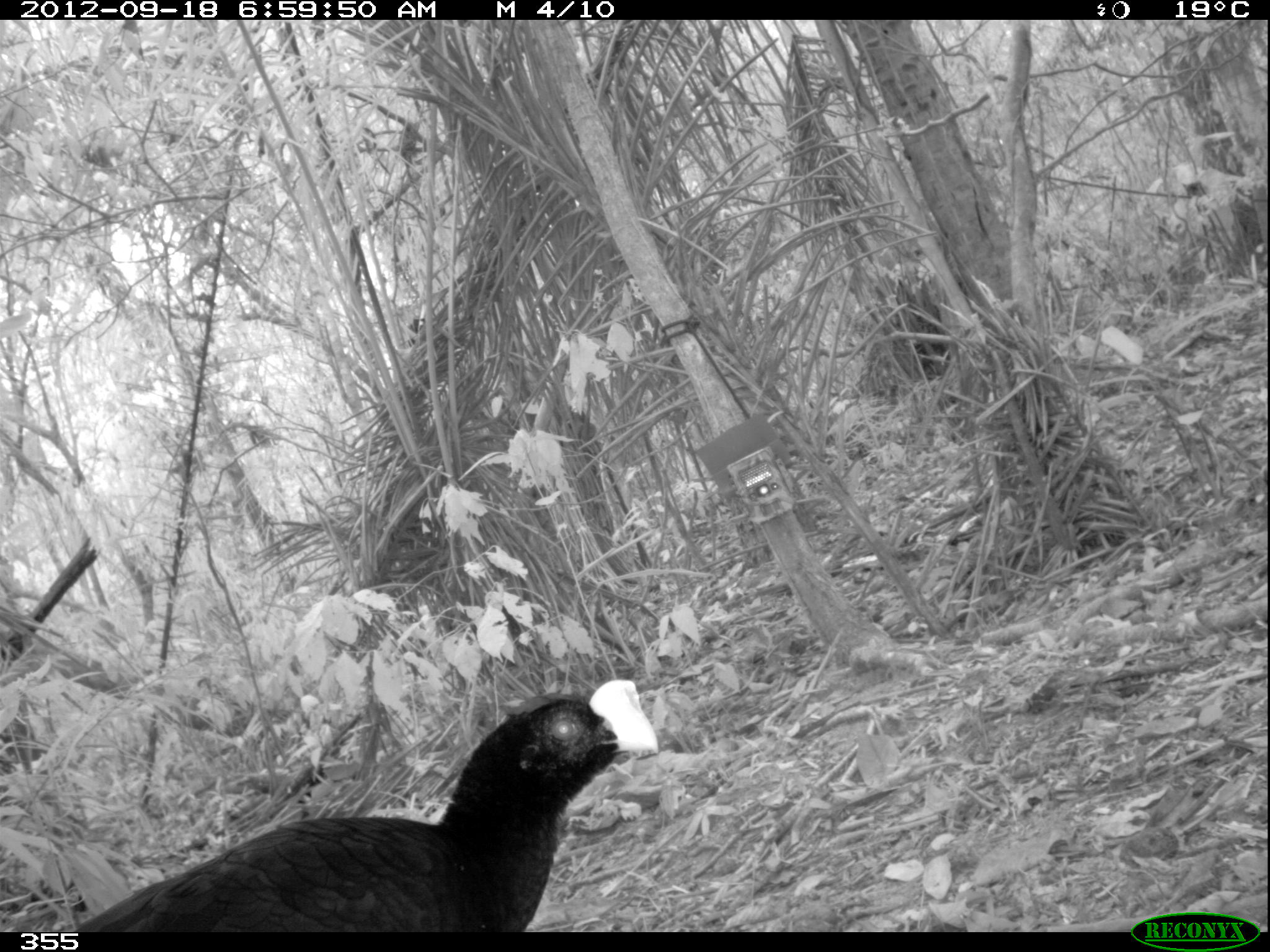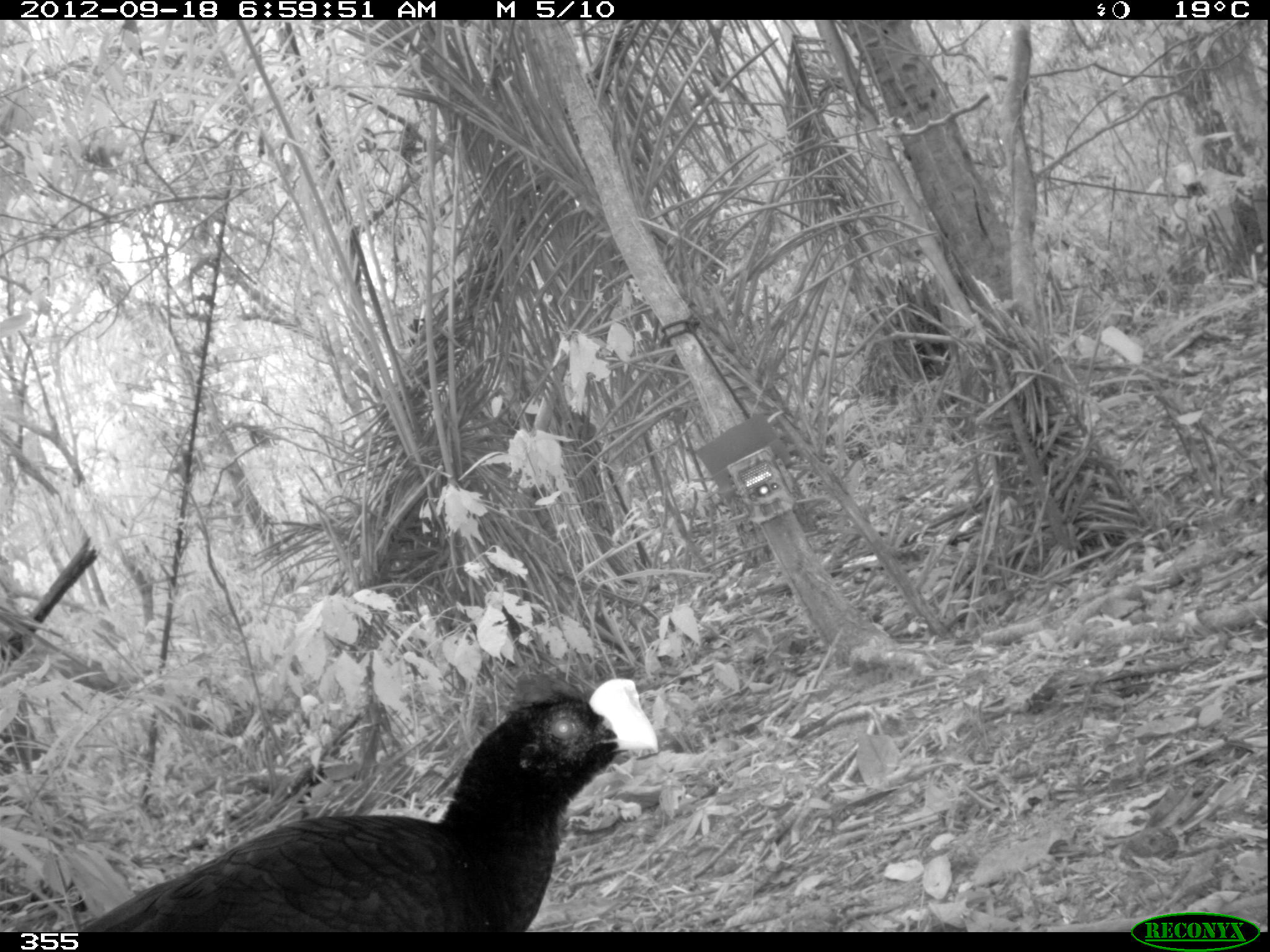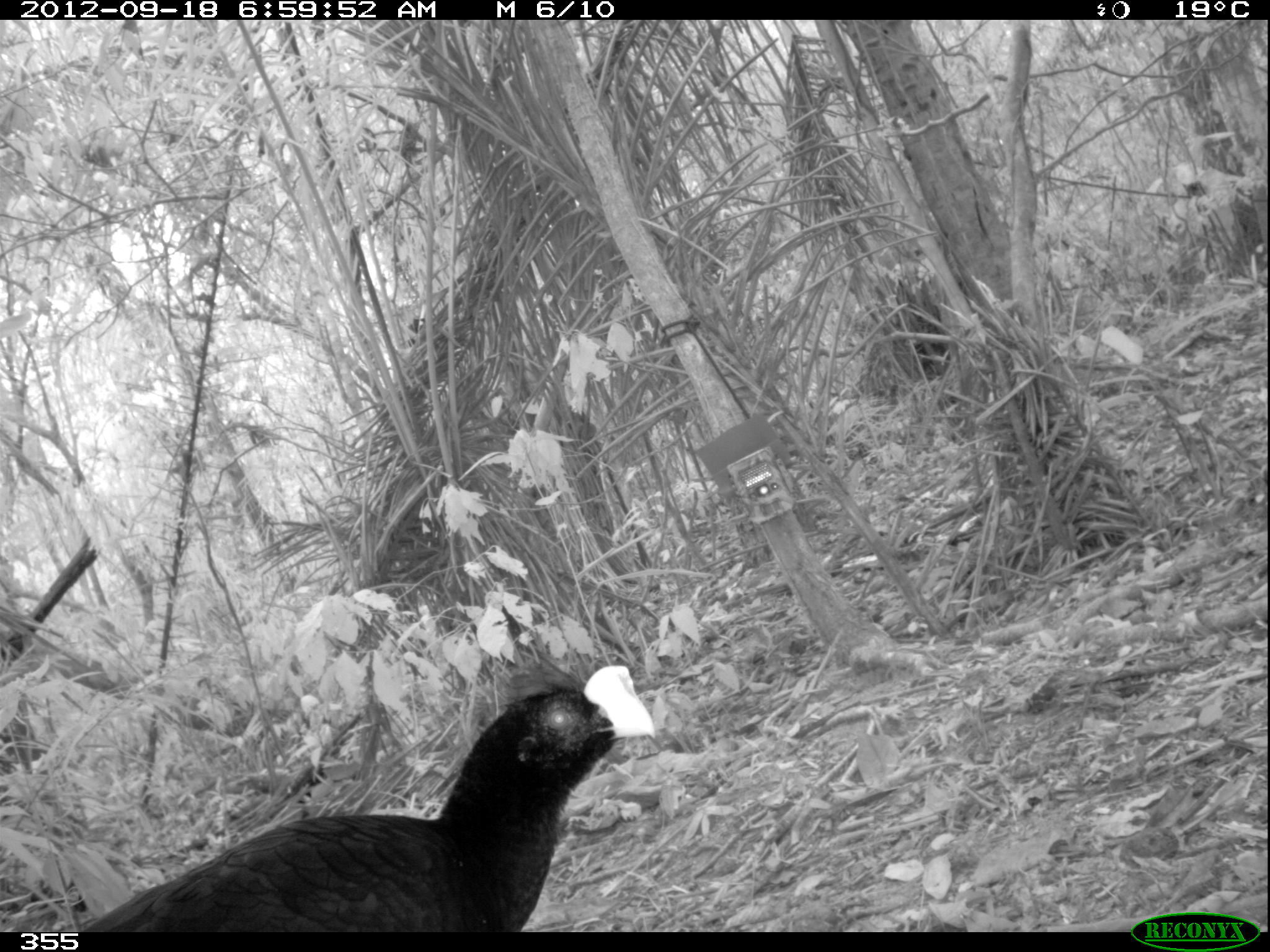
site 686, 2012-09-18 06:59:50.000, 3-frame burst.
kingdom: Animalia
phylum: Chordata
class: Aves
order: Galliformes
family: Cracidae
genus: Mitu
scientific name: Mitu tuberosum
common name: razor-billed curassow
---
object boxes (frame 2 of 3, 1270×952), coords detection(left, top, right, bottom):
mitu tuberosum: detection(78, 673, 664, 931)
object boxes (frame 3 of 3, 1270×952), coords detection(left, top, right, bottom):
mitu tuberosum: detection(70, 663, 658, 931)